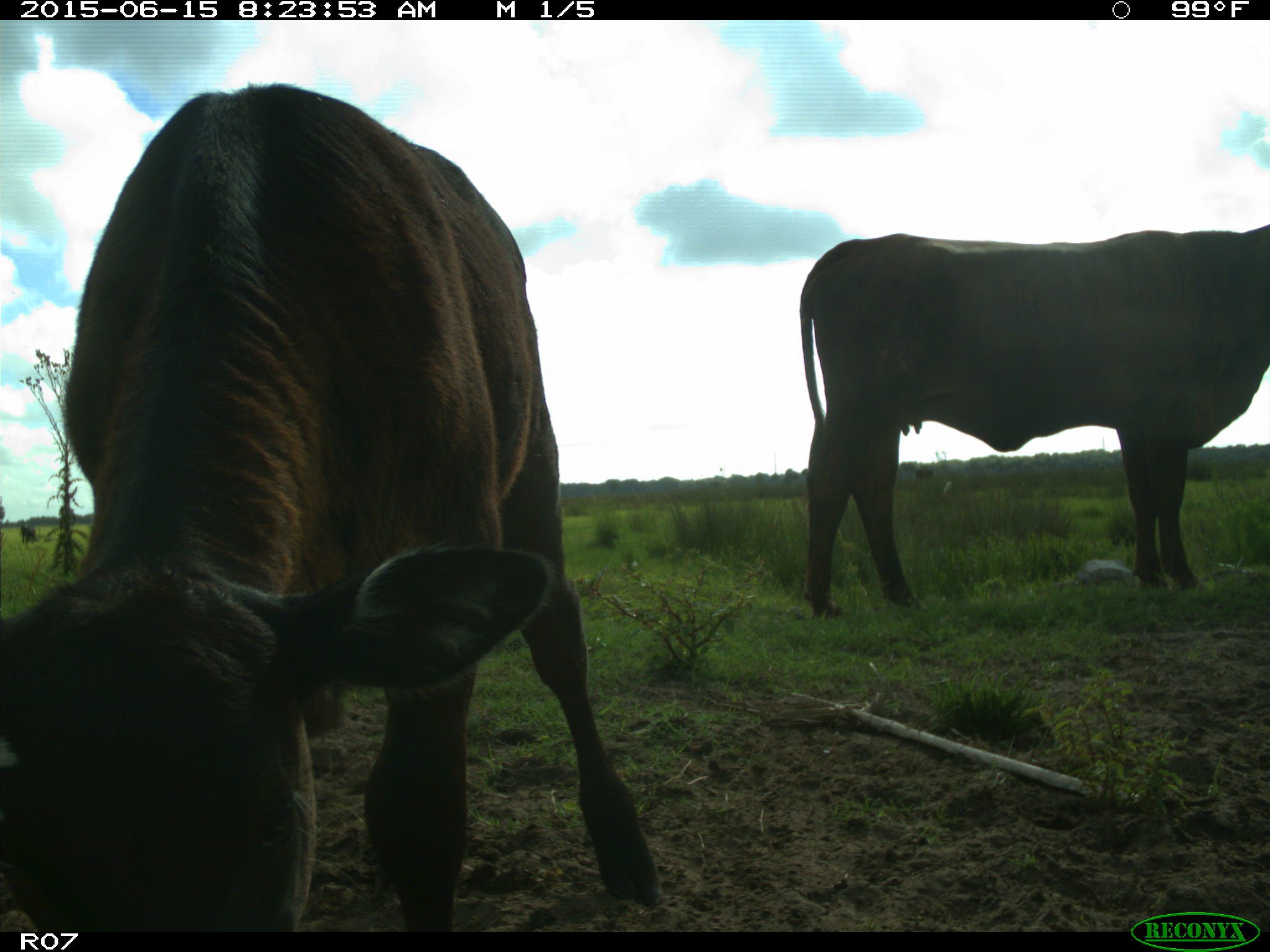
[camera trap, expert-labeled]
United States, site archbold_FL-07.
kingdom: Animalia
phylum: Chordata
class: Mammalia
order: Artiodactyla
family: Bovidae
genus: Bos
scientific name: Bos taurus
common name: domestic cow